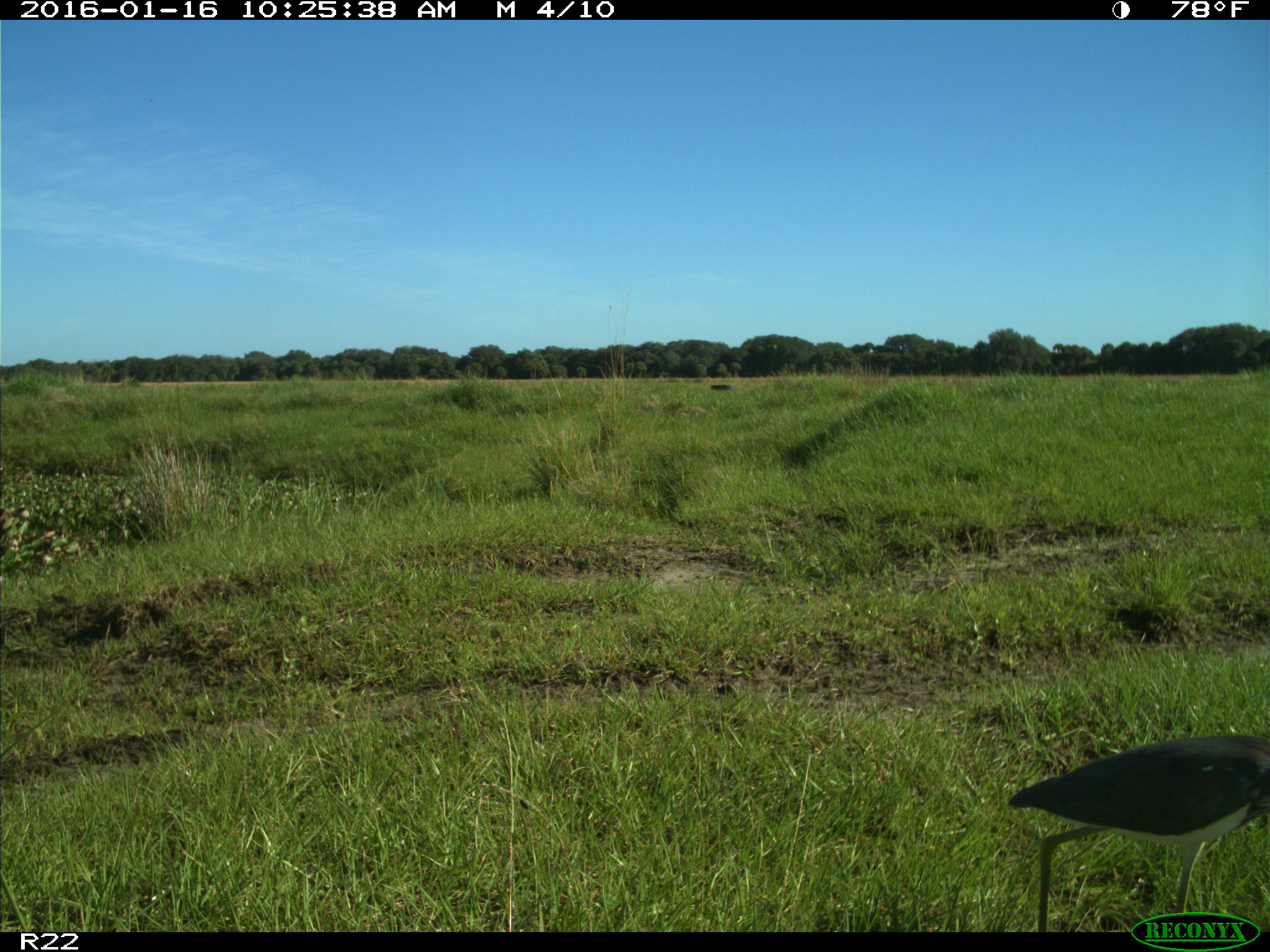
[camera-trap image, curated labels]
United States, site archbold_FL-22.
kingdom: Animalia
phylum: Chordata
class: Aves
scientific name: Aves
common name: birds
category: unidentified bird